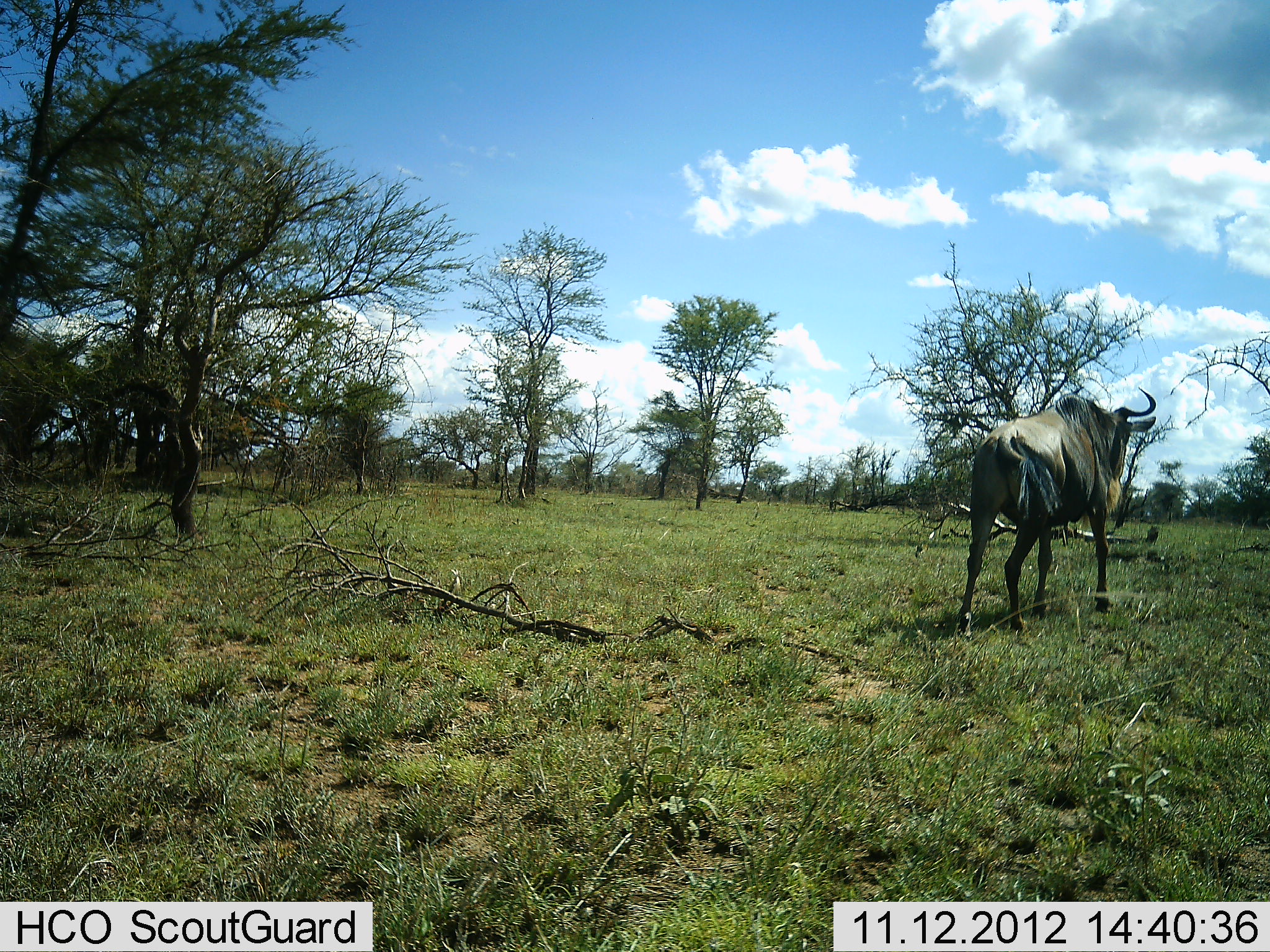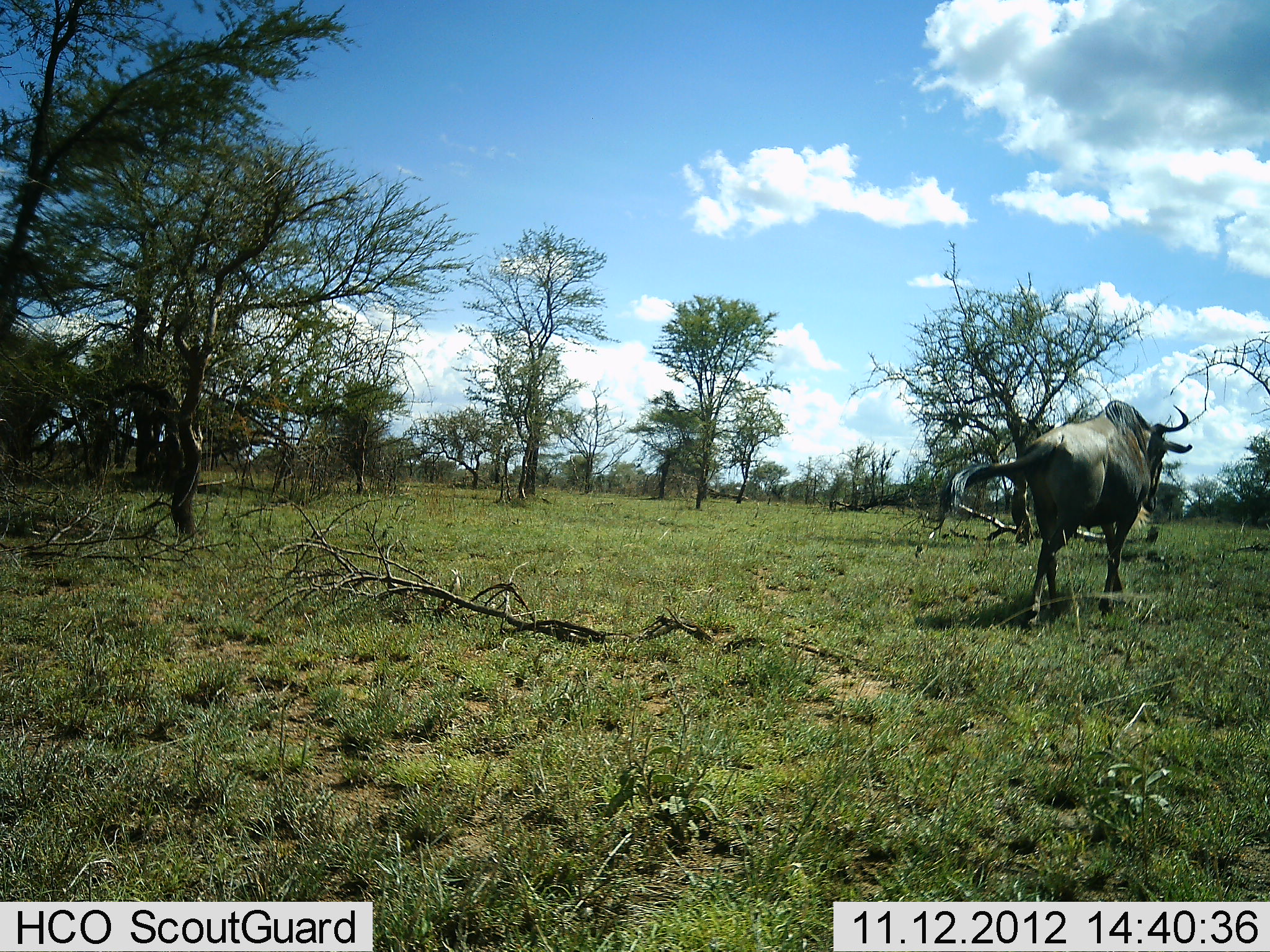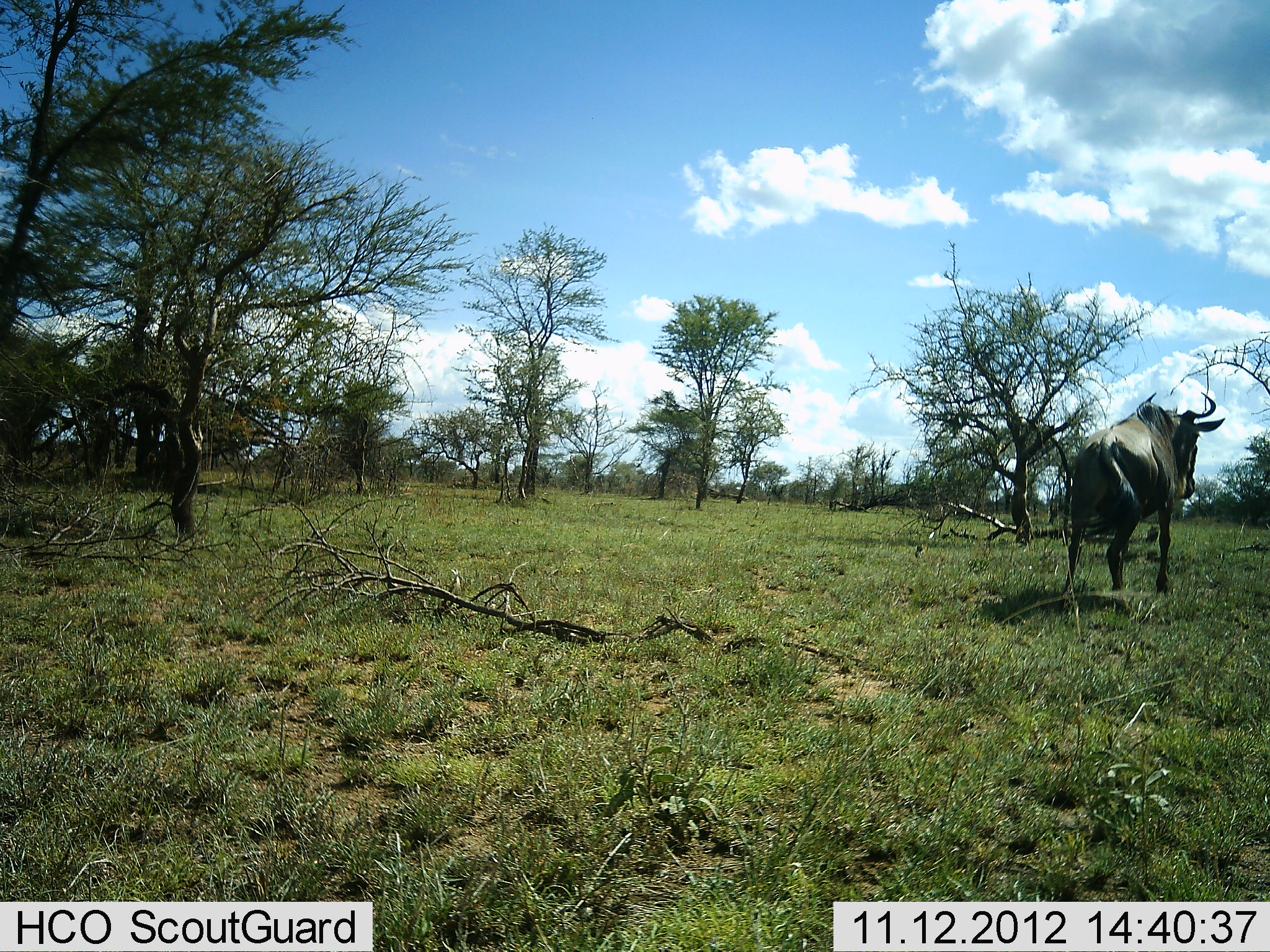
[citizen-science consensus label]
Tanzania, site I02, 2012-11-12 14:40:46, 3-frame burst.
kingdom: Animalia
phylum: Chordata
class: Mammalia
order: Artiodactyla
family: Bovidae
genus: Connochaetes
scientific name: Connochaetes taurinus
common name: blue wildebeest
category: wildebeest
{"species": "wildebeest (blue wildebeest) (Connochaetes taurinus)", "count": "1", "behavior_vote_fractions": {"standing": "0%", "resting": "0%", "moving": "100%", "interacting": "0%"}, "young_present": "0%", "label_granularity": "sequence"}